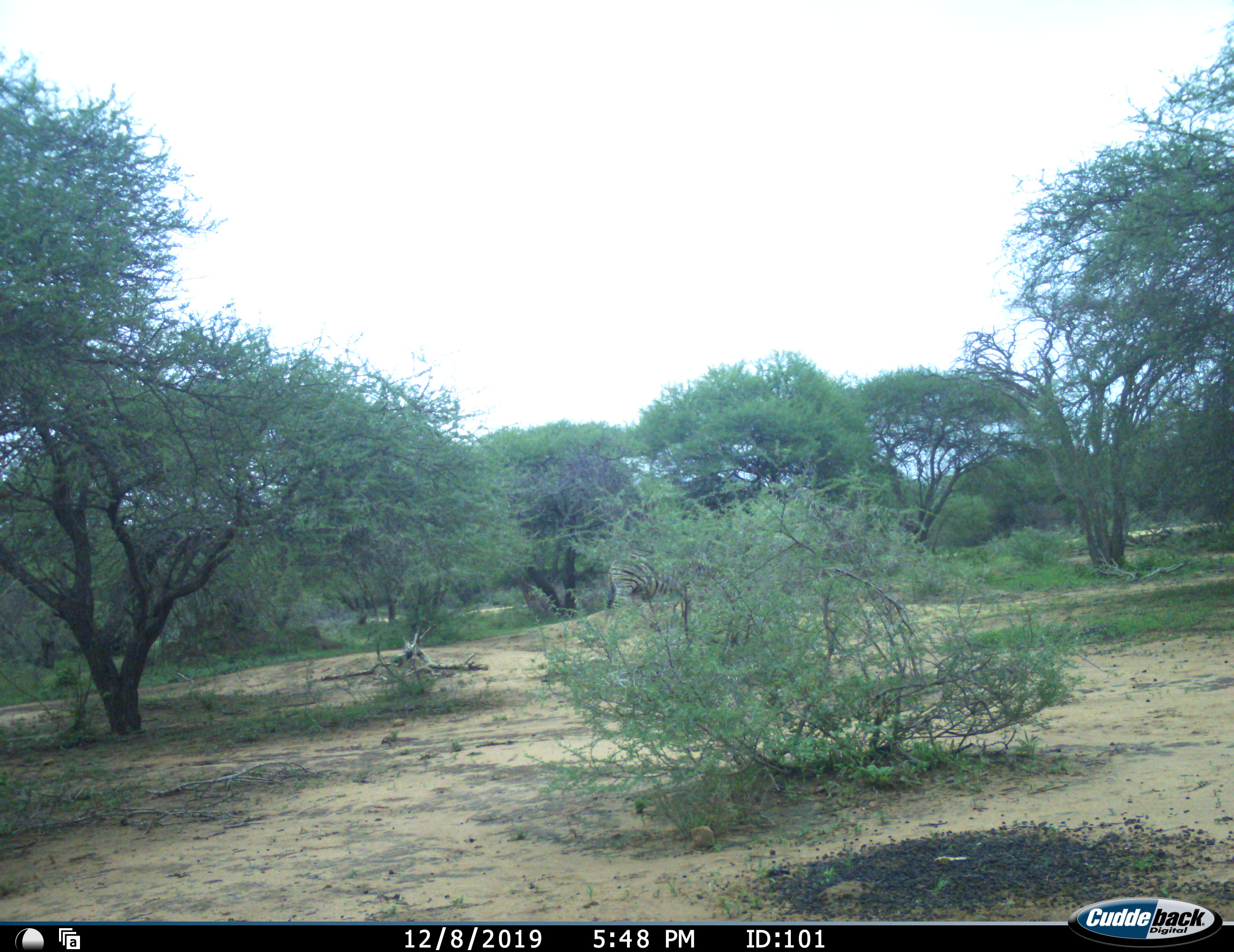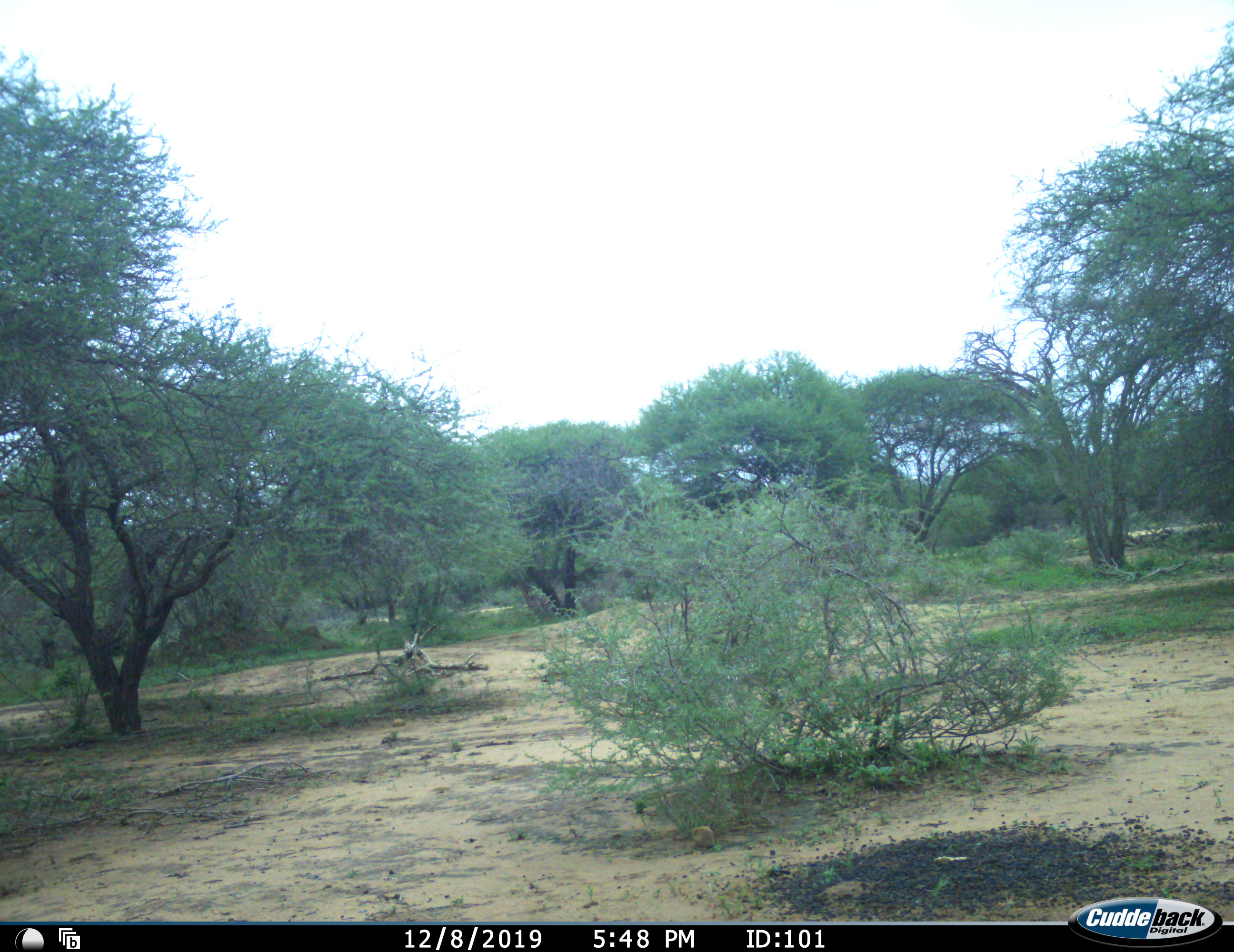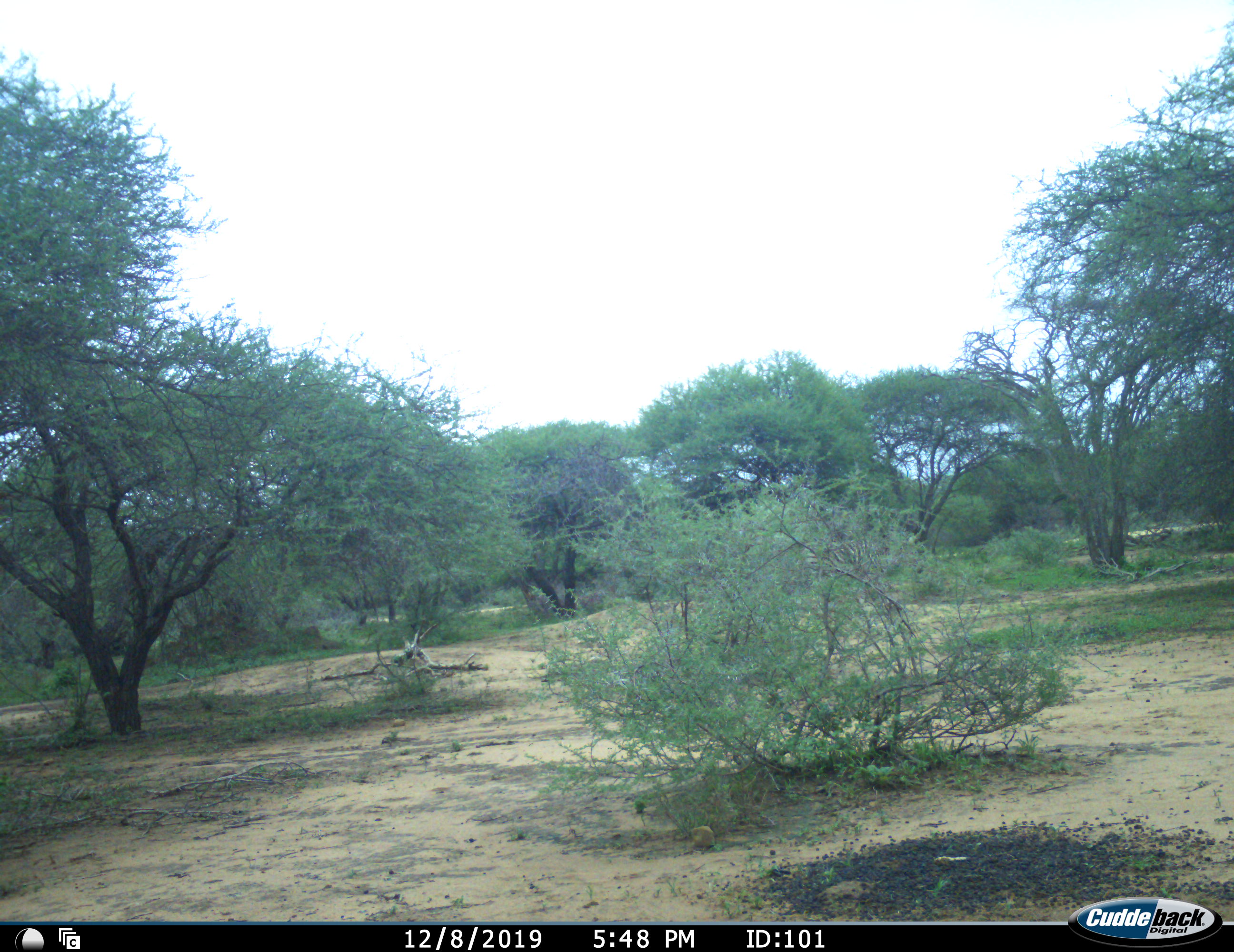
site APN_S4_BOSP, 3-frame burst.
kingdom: Animalia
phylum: Chordata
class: Mammalia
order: Perissodactyla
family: Equidae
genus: Equus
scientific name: Equus quagga burchellii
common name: burchell's zebra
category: zebraburchells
Zebraburchells (burchell's zebra) (Equus quagga burchellii), count 1. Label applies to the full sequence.